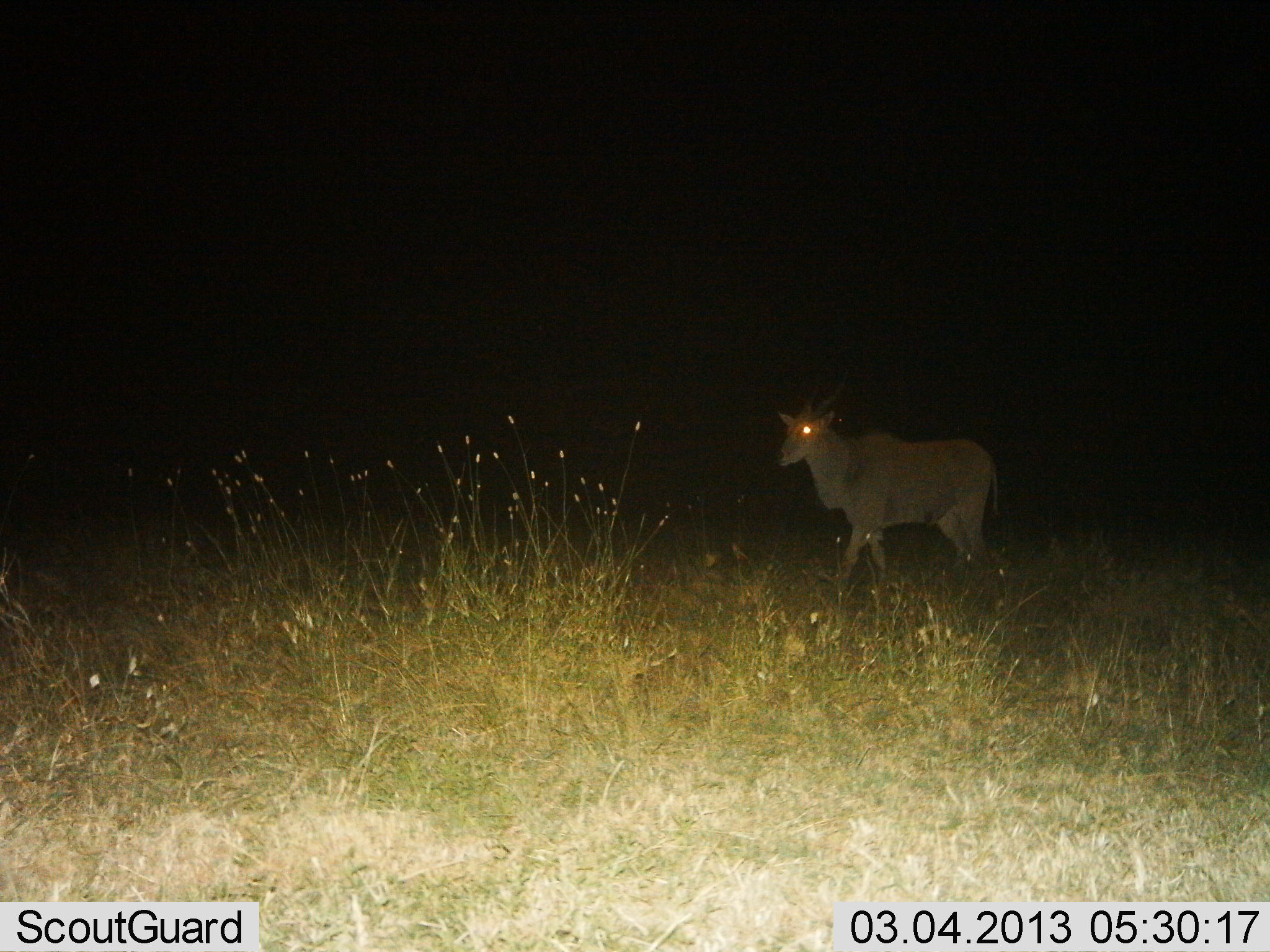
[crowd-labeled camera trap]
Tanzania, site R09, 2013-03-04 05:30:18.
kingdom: Animalia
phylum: Chordata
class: Mammalia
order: Artiodactyla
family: Bovidae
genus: Tragelaphus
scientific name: Tragelaphus oryx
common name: eland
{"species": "eland (Tragelaphus oryx)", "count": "1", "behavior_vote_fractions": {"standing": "36%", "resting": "0%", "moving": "67%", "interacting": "0%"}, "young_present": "0%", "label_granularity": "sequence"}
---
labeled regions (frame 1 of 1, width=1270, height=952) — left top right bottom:
animal: 769 370 1014 592